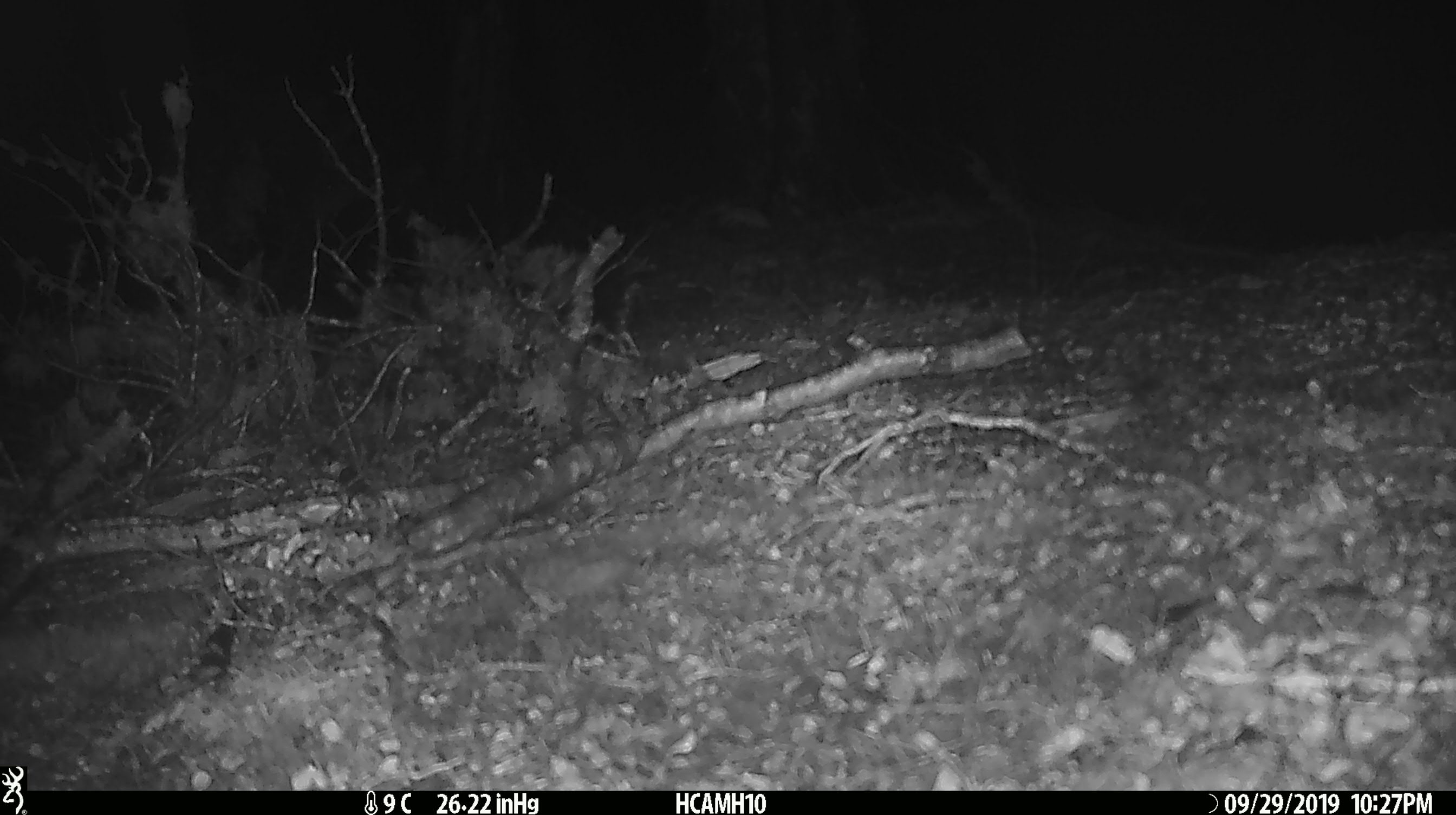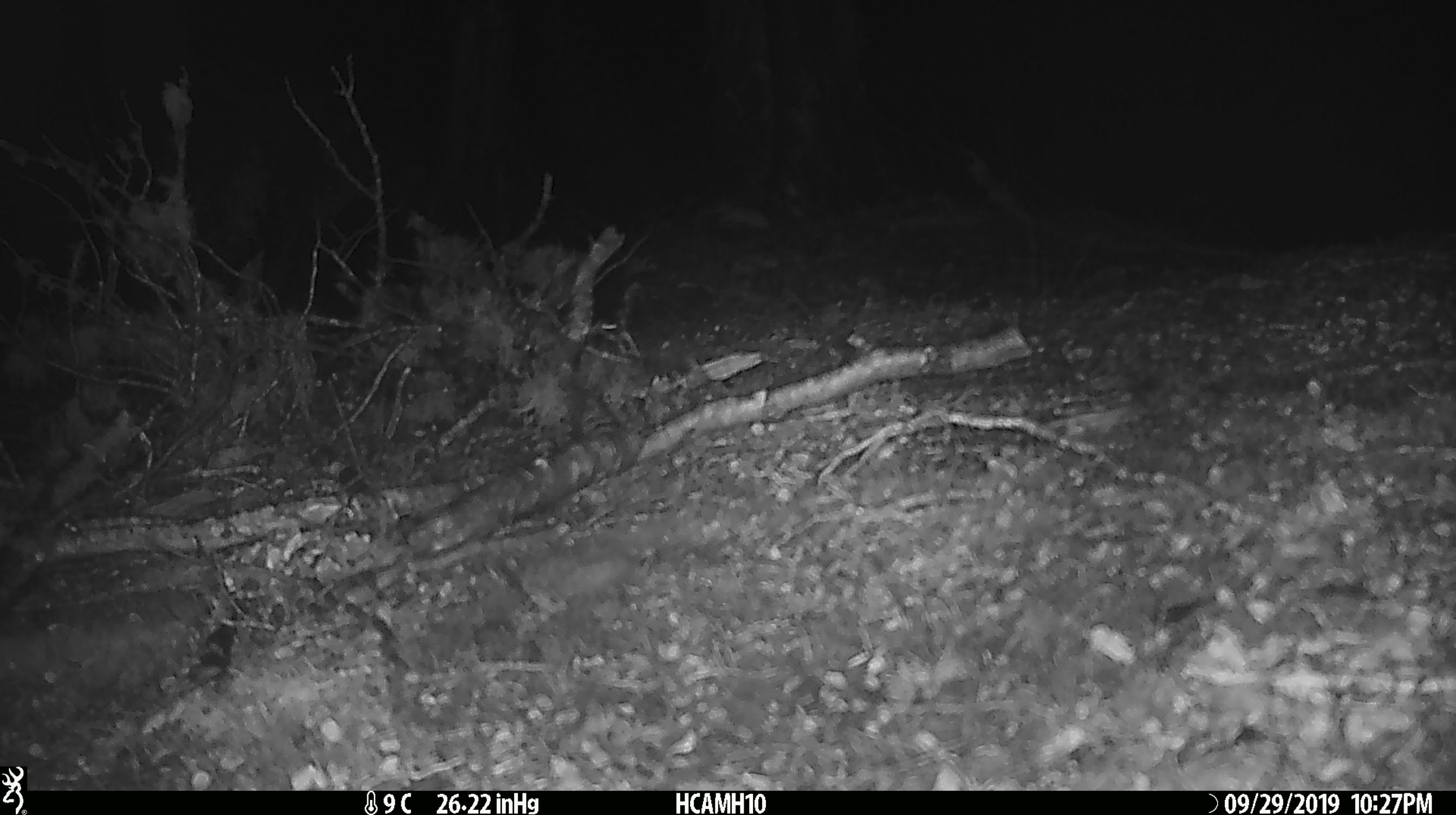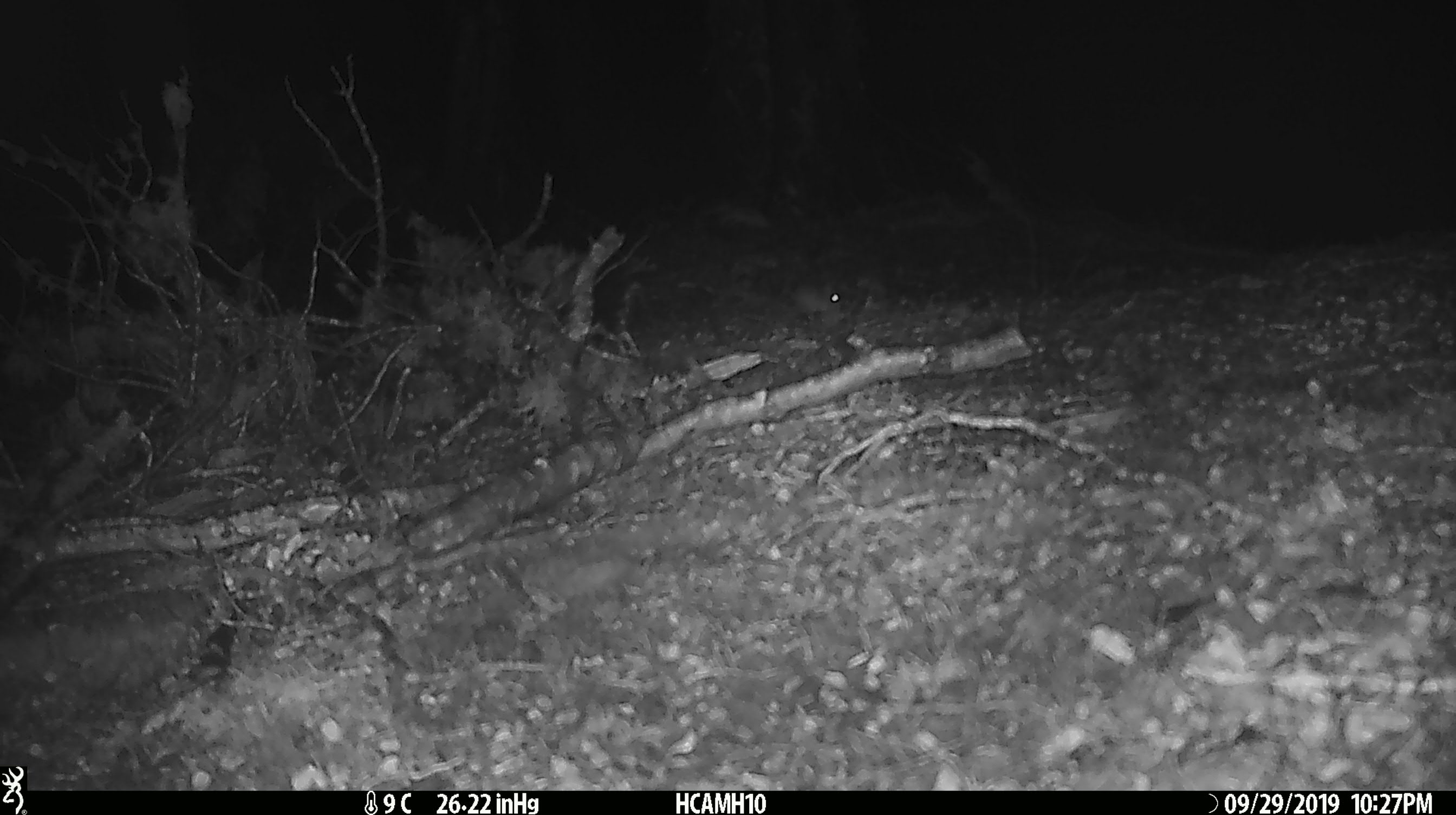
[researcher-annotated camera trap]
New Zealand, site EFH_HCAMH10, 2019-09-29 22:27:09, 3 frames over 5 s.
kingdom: Animalia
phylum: Chordata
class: Mammalia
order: Rodentia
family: Muridae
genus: Mus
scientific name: Mus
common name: mouse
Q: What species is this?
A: Mouse (Mus).